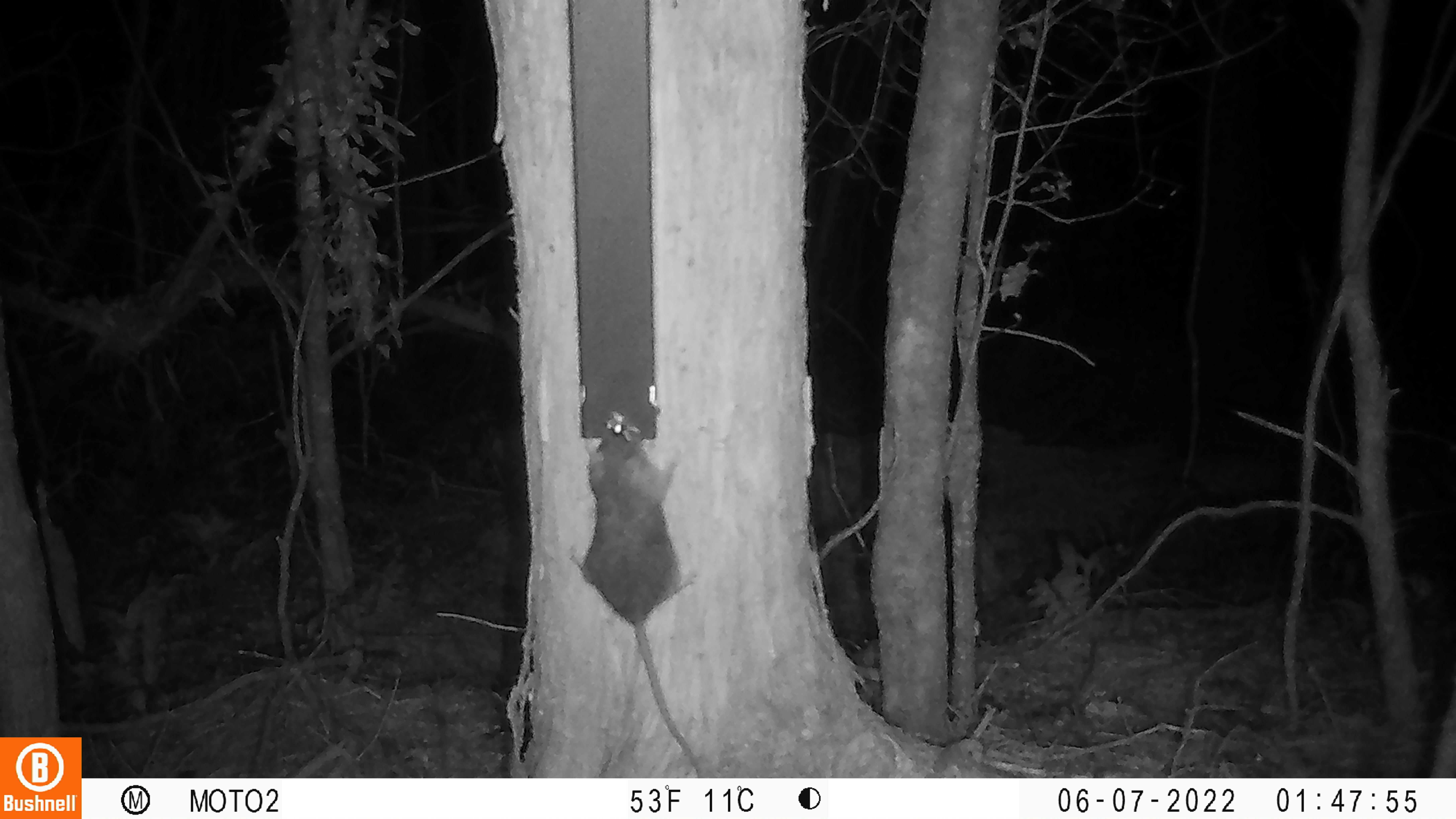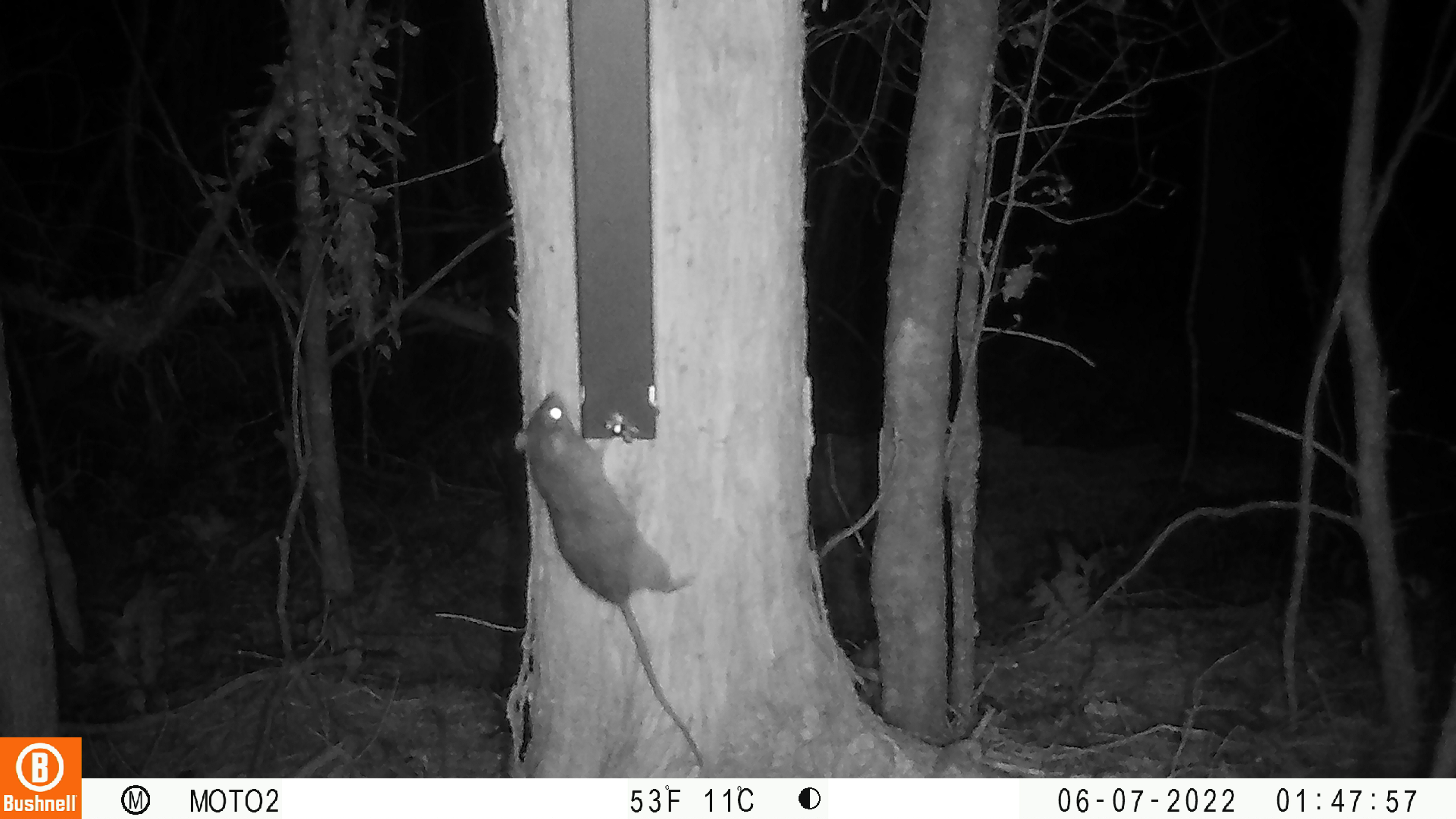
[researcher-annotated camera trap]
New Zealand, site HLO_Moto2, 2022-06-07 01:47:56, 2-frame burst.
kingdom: Animalia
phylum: Chordata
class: Mammalia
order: Rodentia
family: Muridae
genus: Rattus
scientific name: Rattus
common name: rat